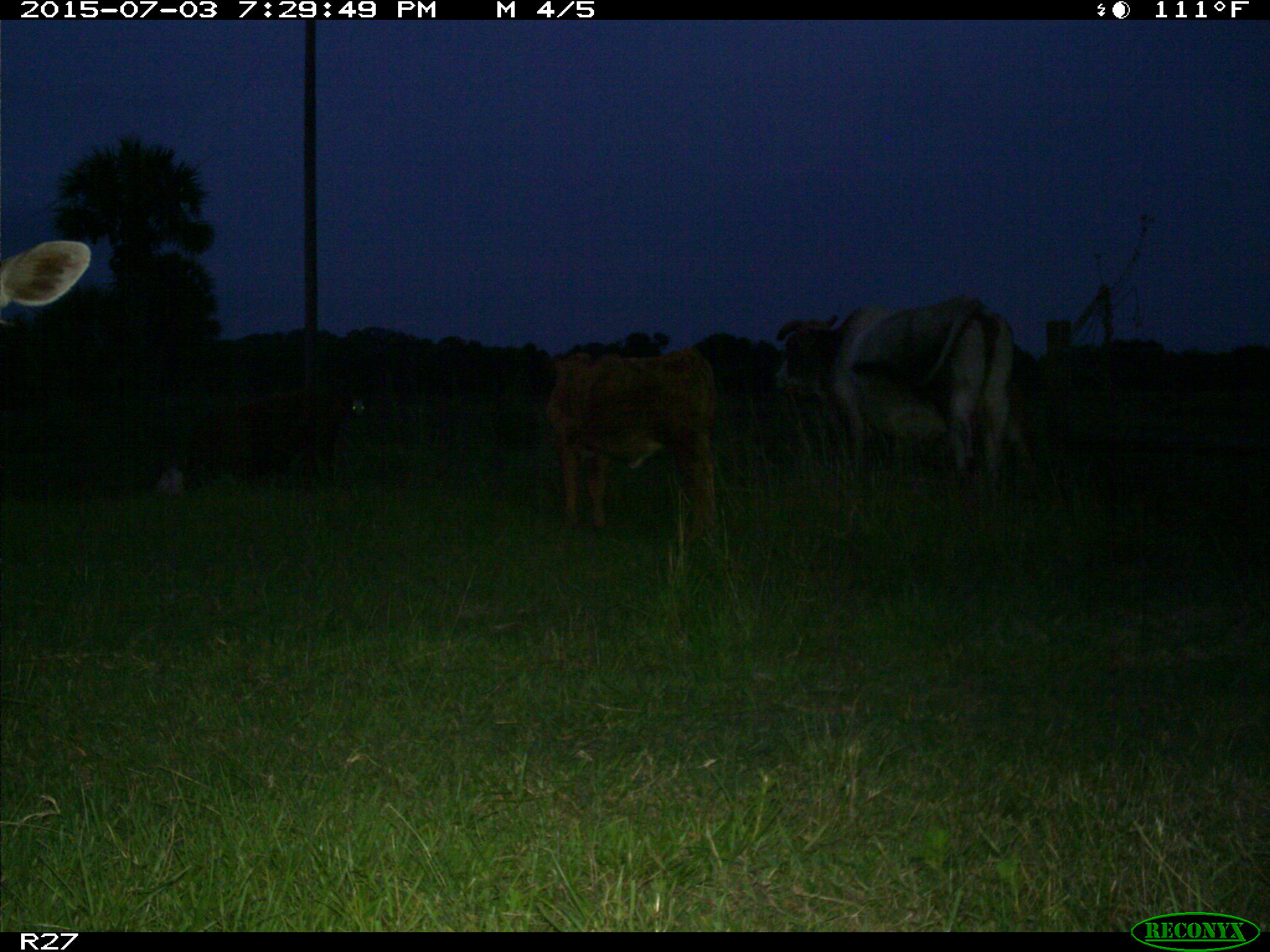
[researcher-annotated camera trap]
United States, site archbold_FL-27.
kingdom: Animalia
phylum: Chordata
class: Mammalia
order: Artiodactyla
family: Bovidae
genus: Bos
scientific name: Bos taurus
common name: domestic cow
Bos taurus (domestic cow).